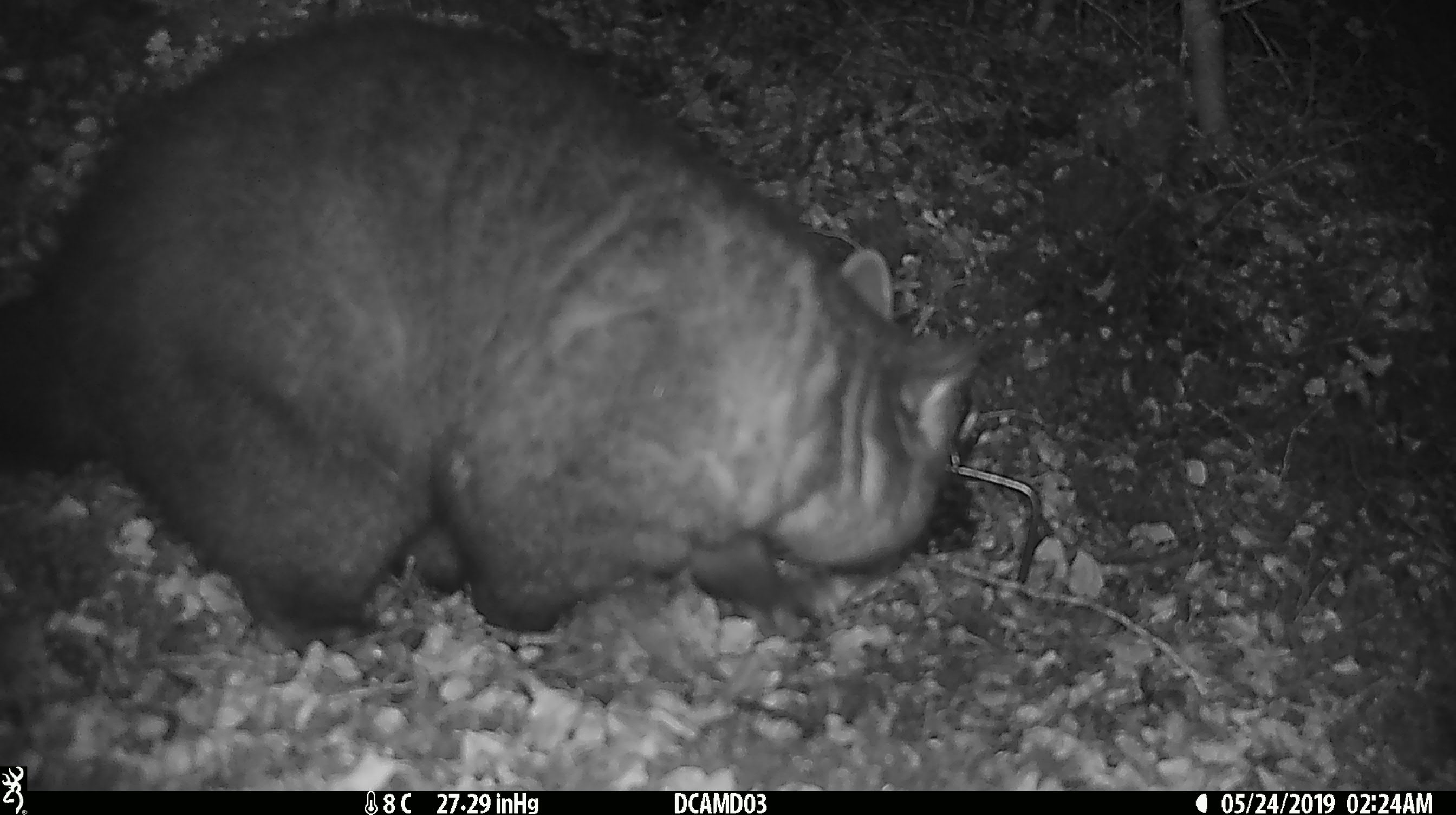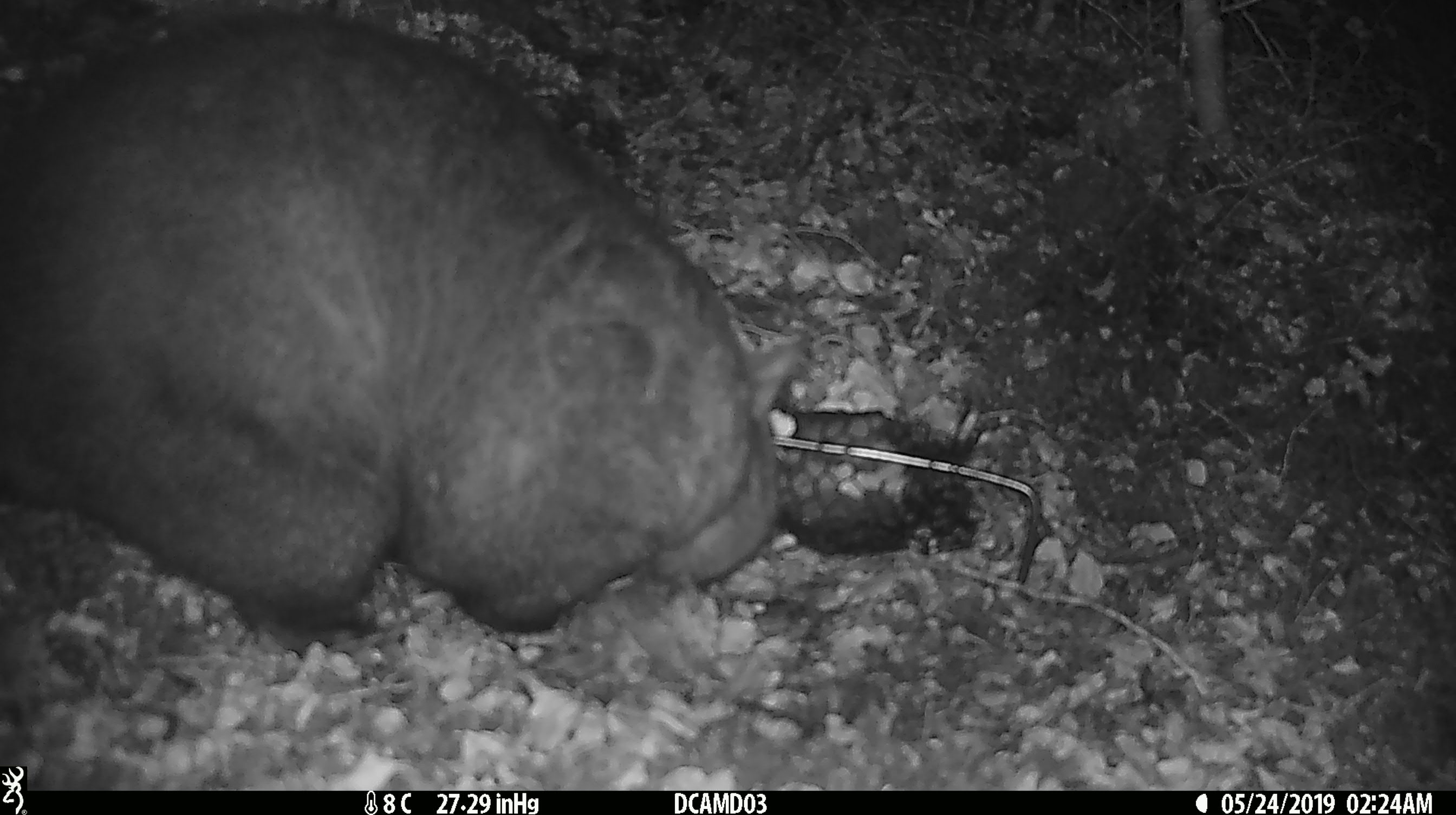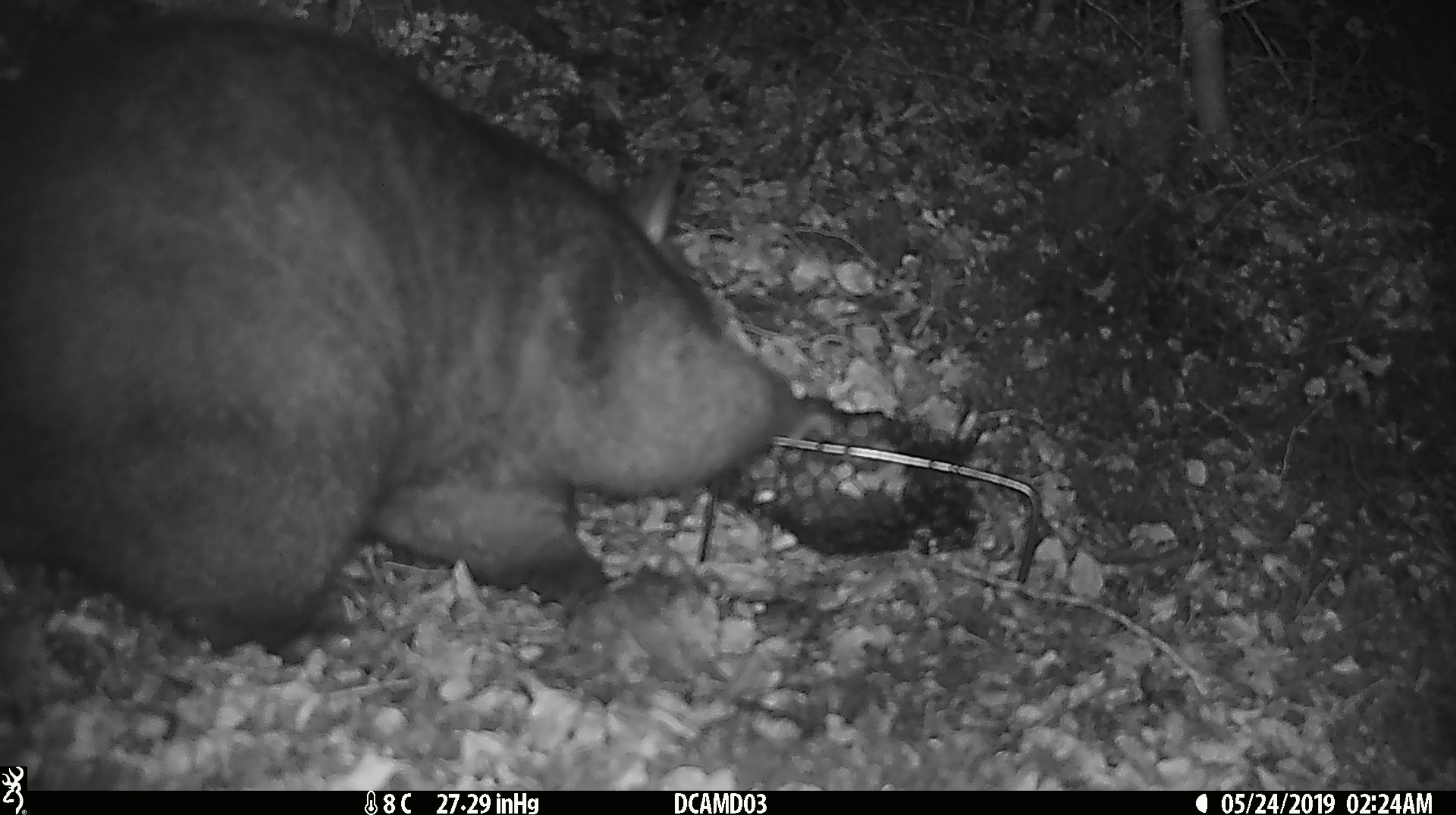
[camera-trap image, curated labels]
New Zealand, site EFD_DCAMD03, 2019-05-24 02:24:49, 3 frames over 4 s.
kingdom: Animalia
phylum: Chordata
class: Mammalia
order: Diprotodontia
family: Phalangeridae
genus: Trichosurus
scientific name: Trichosurus vulpecula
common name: common brushtail possum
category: possum